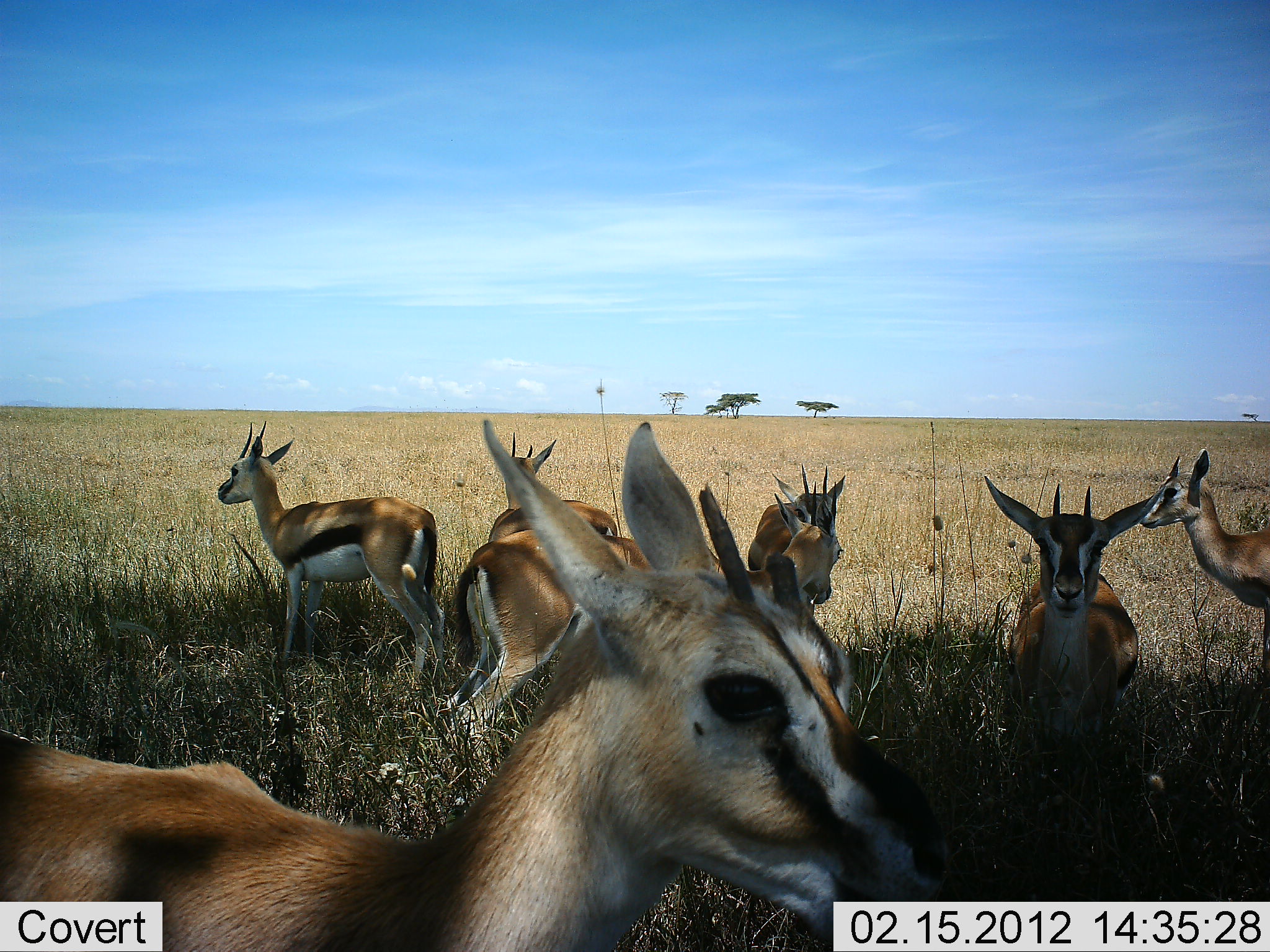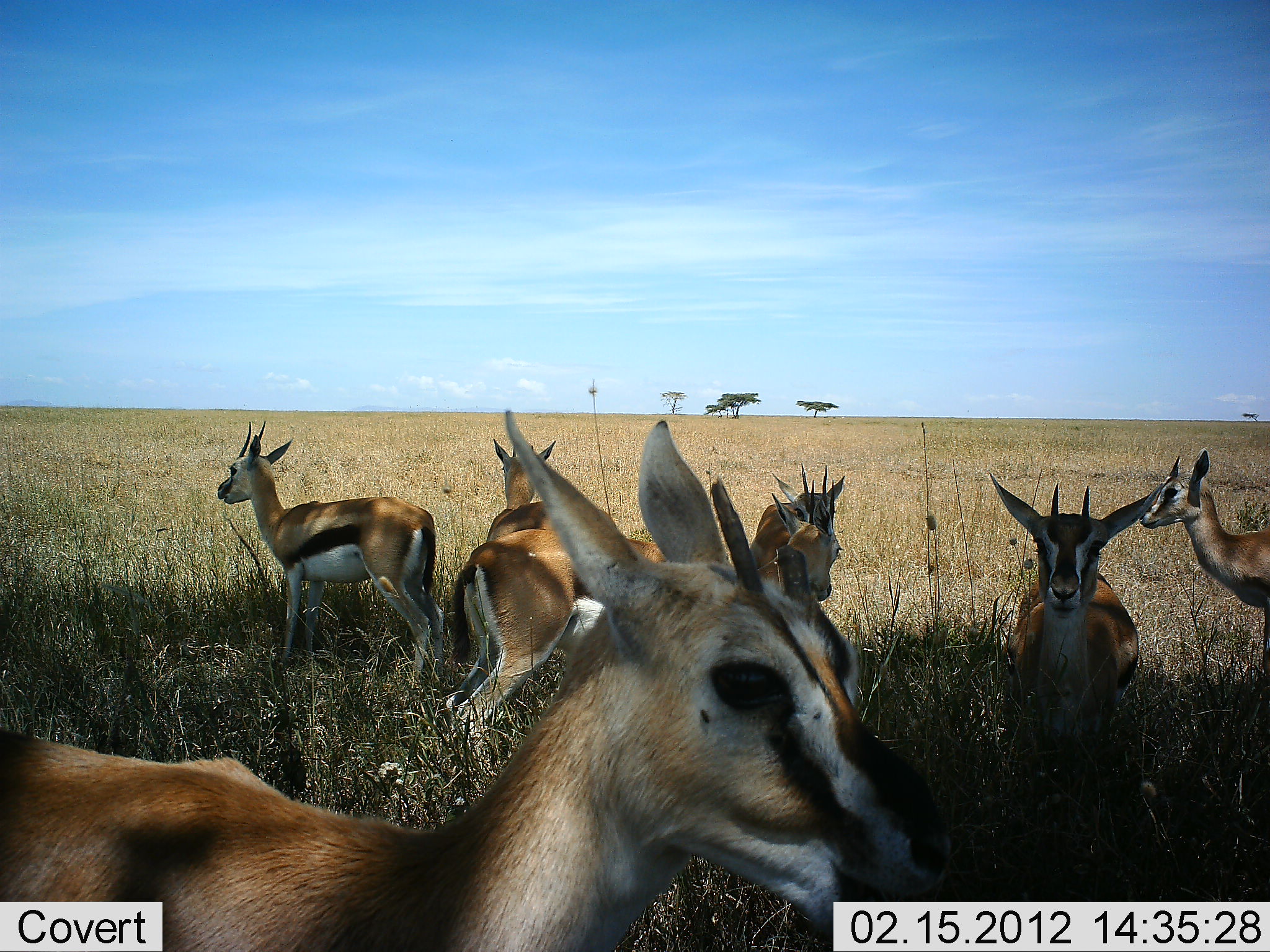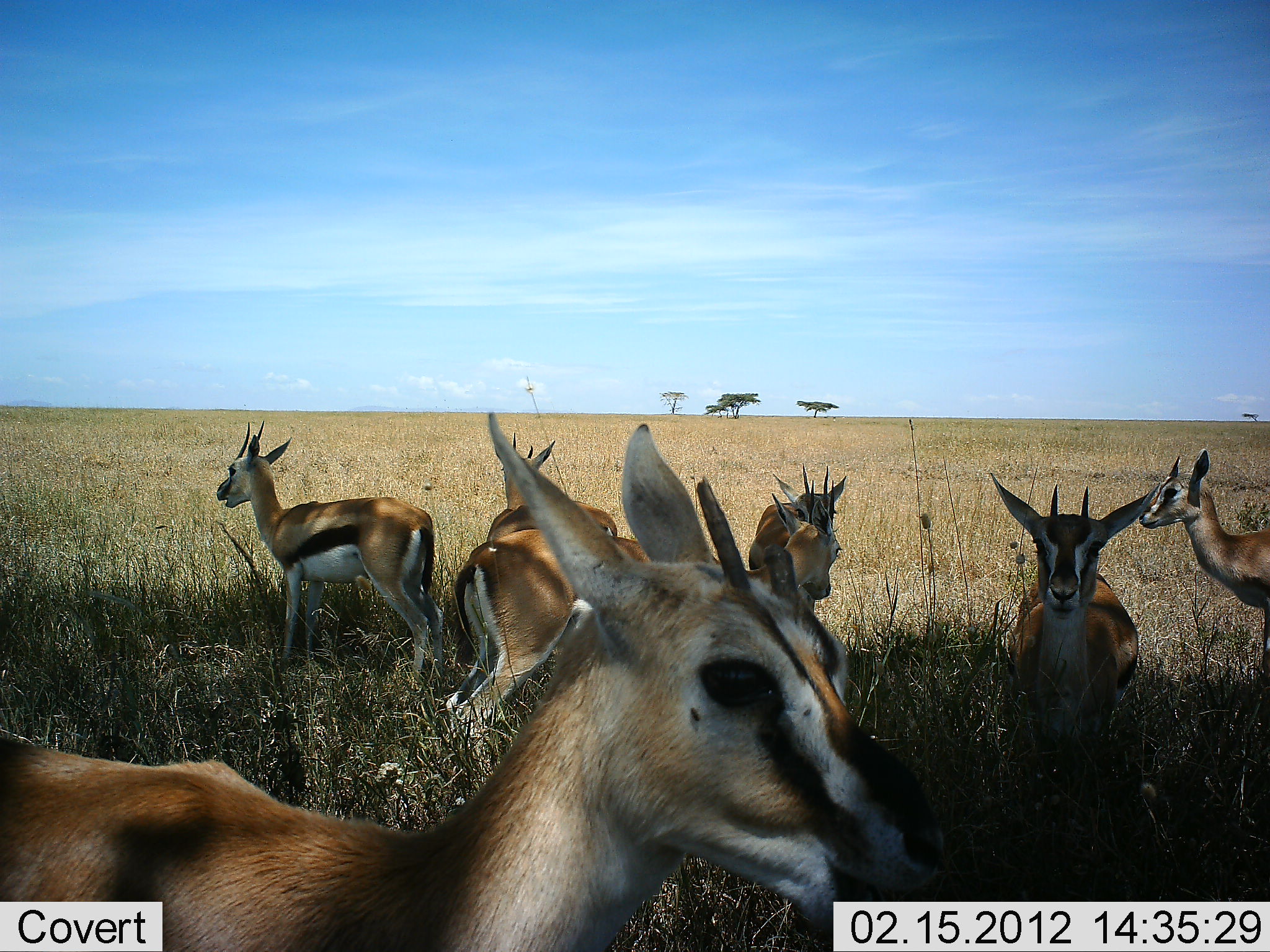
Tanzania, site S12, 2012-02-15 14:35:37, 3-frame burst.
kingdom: Animalia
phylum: Chordata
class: Mammalia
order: Artiodactyla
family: Bovidae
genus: Eudorcas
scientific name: Eudorcas thomsonii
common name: thomson's gazelle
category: gazellethomsons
Gazellethomsons (thomson's gazelle) (Eudorcas thomsonii), count 8. Behavior (volunteer vote fractions): standing 95%, resting 32%, moving 5%, interacting 5%. Young present (vote fraction): 0%. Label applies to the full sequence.